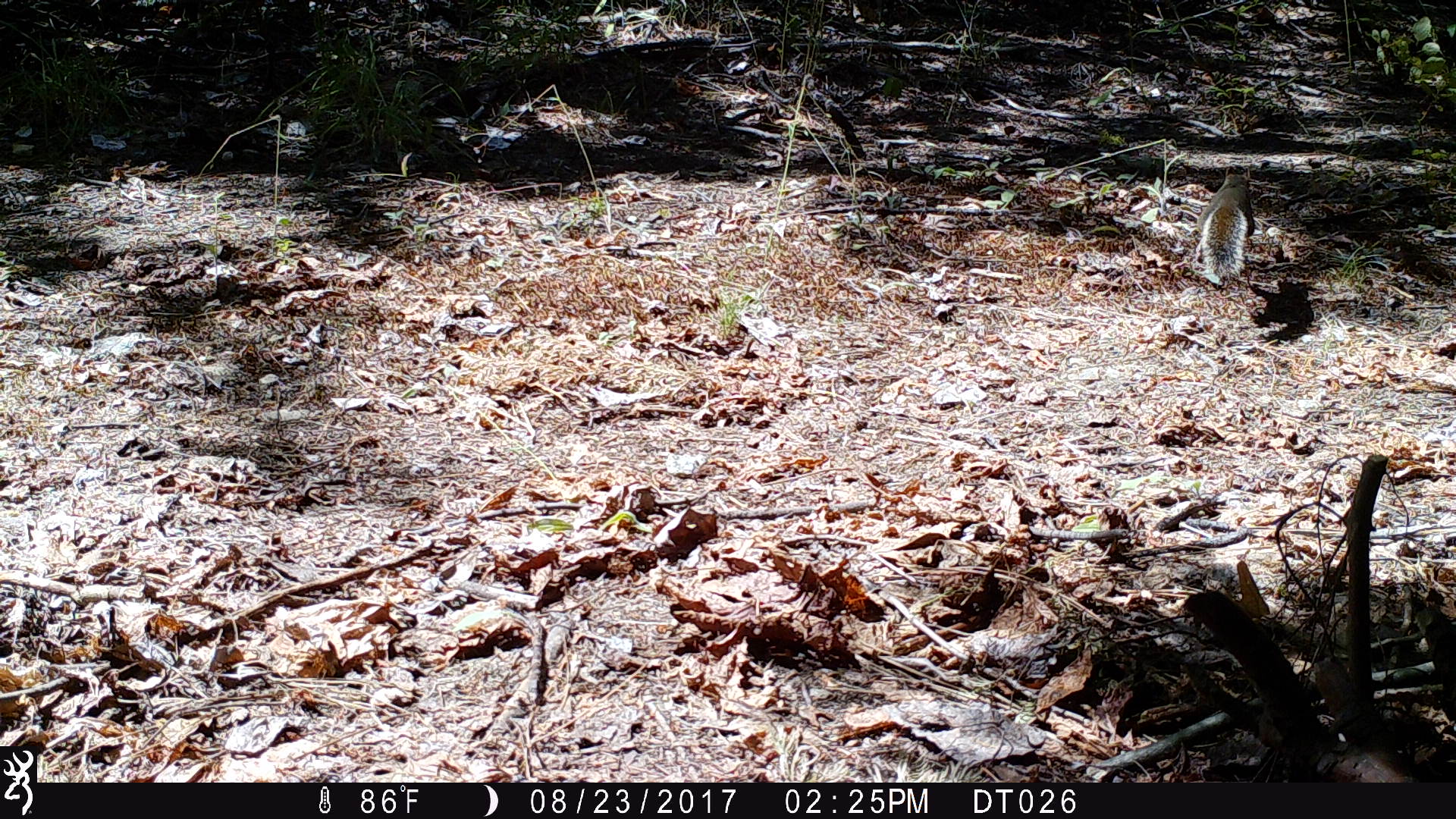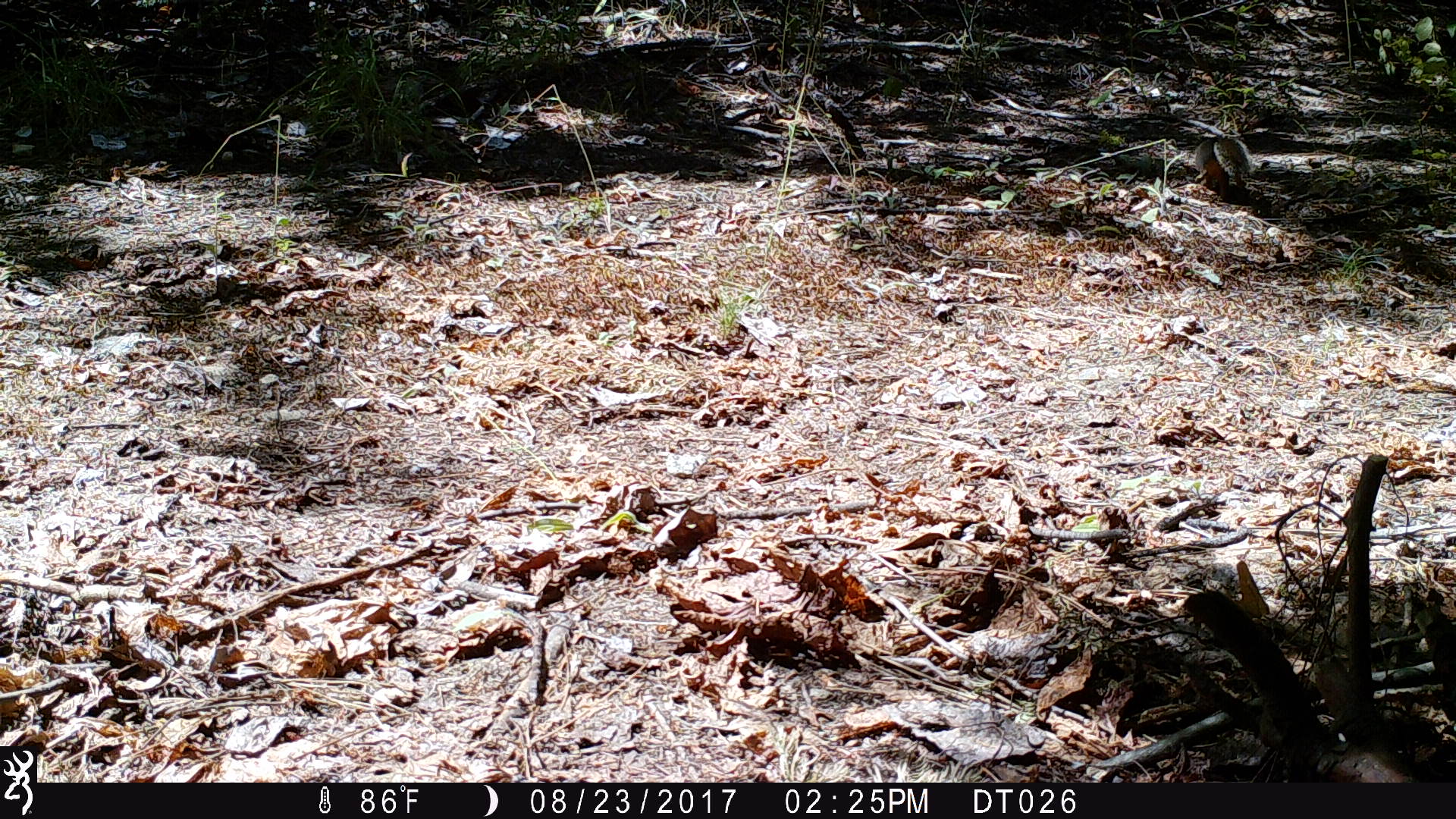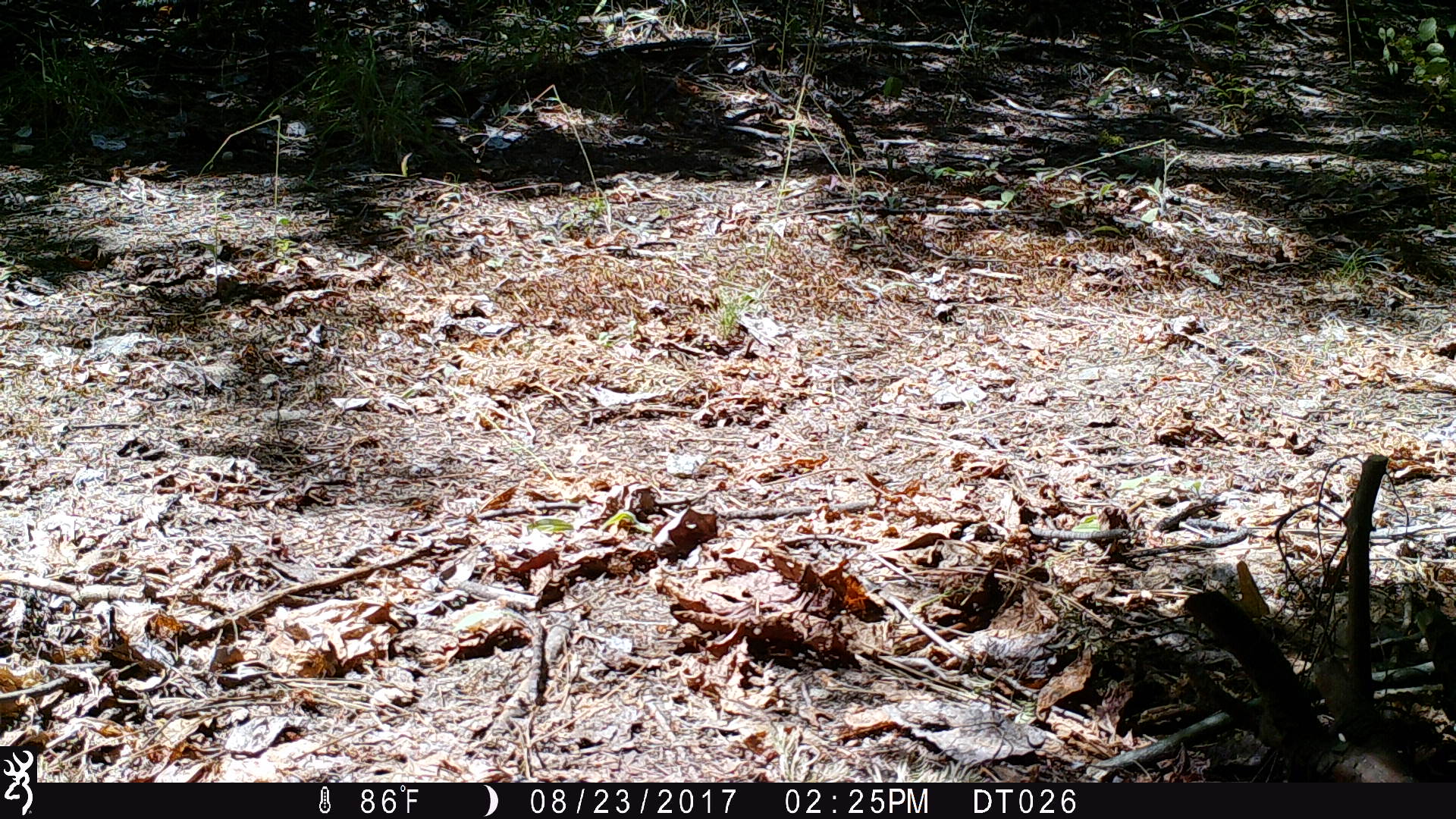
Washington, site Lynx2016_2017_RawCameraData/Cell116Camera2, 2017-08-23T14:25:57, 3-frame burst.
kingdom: Animalia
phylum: Chordata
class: Mammalia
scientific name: Mammalia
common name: small mammal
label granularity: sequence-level